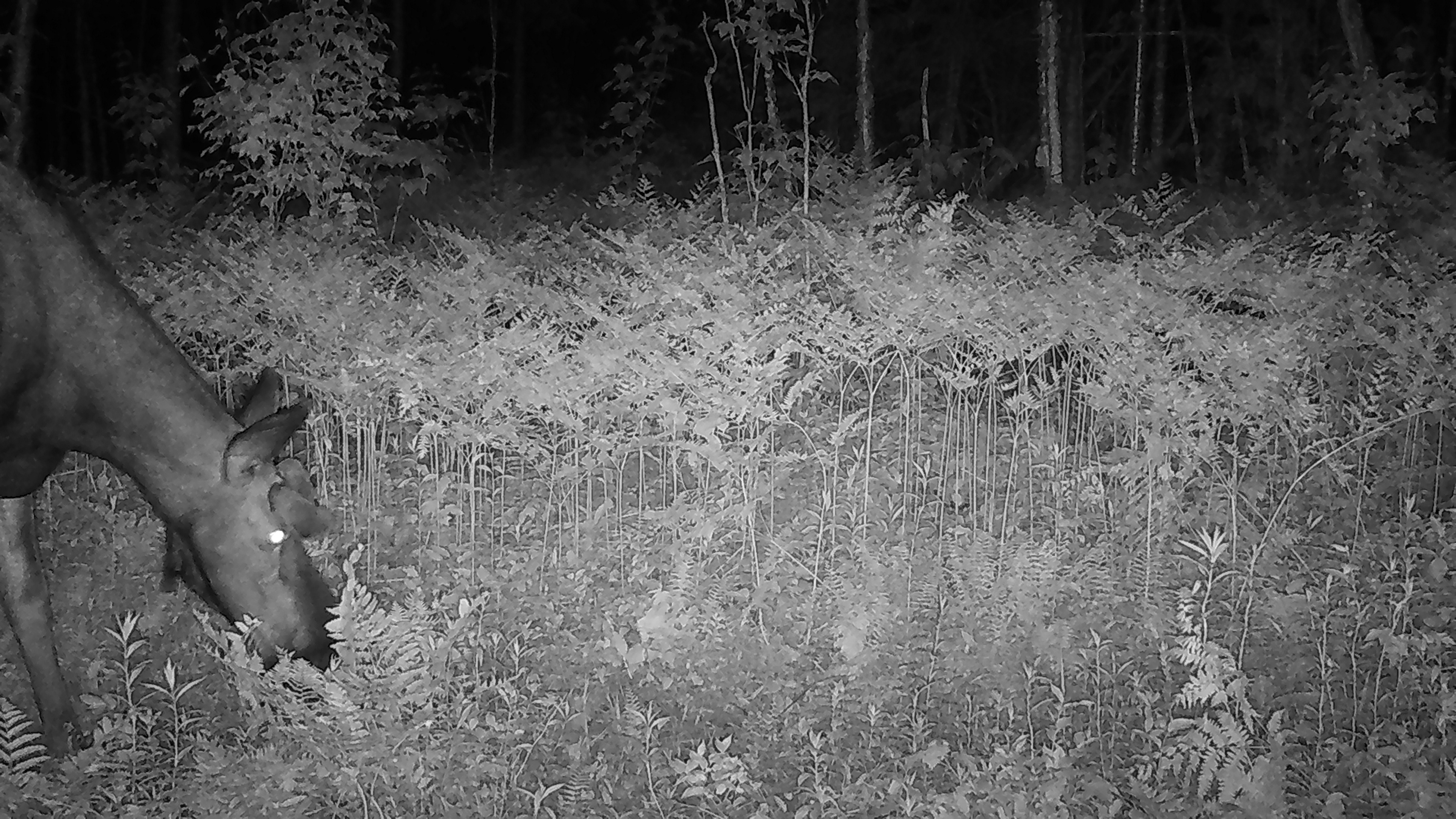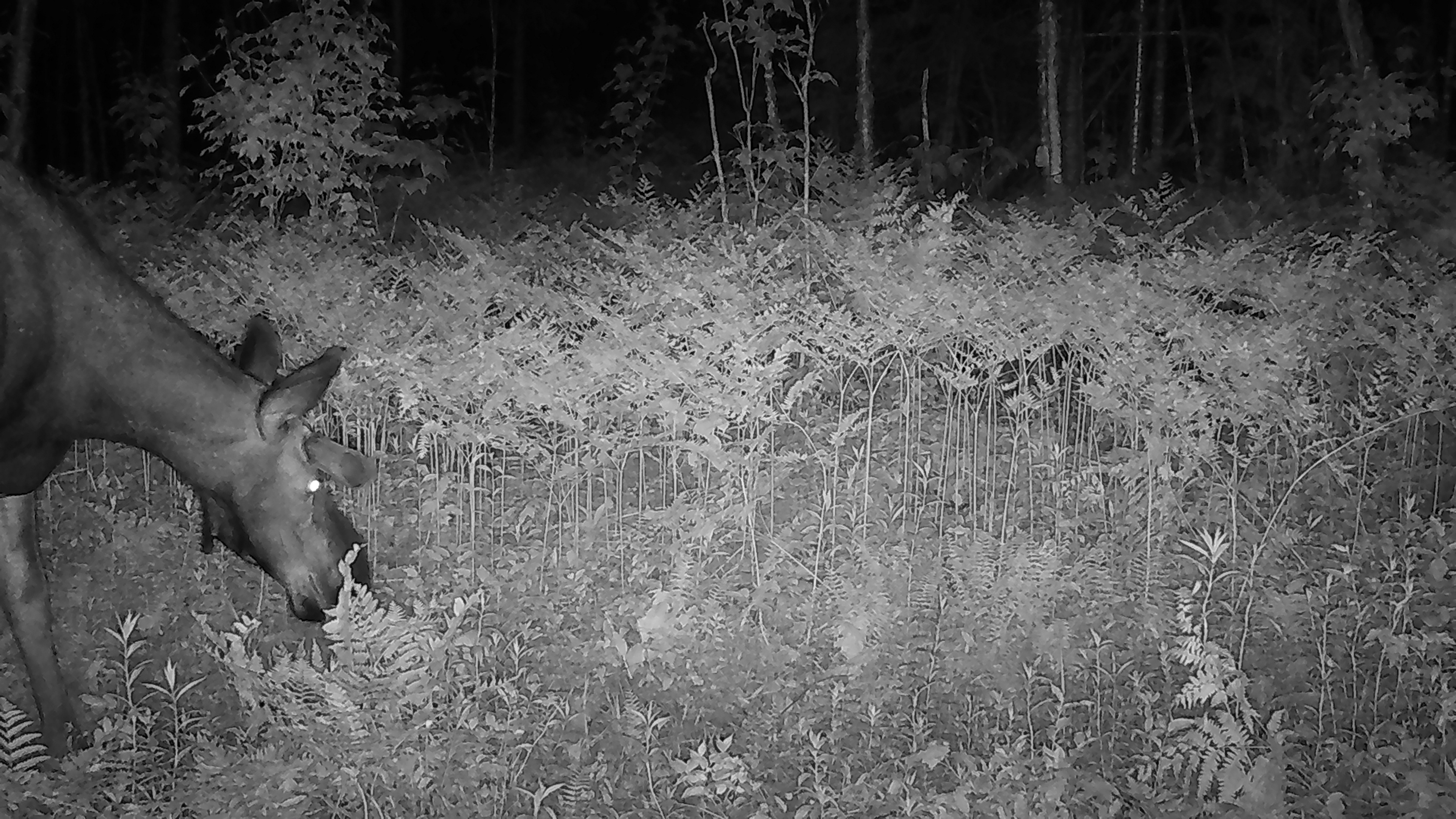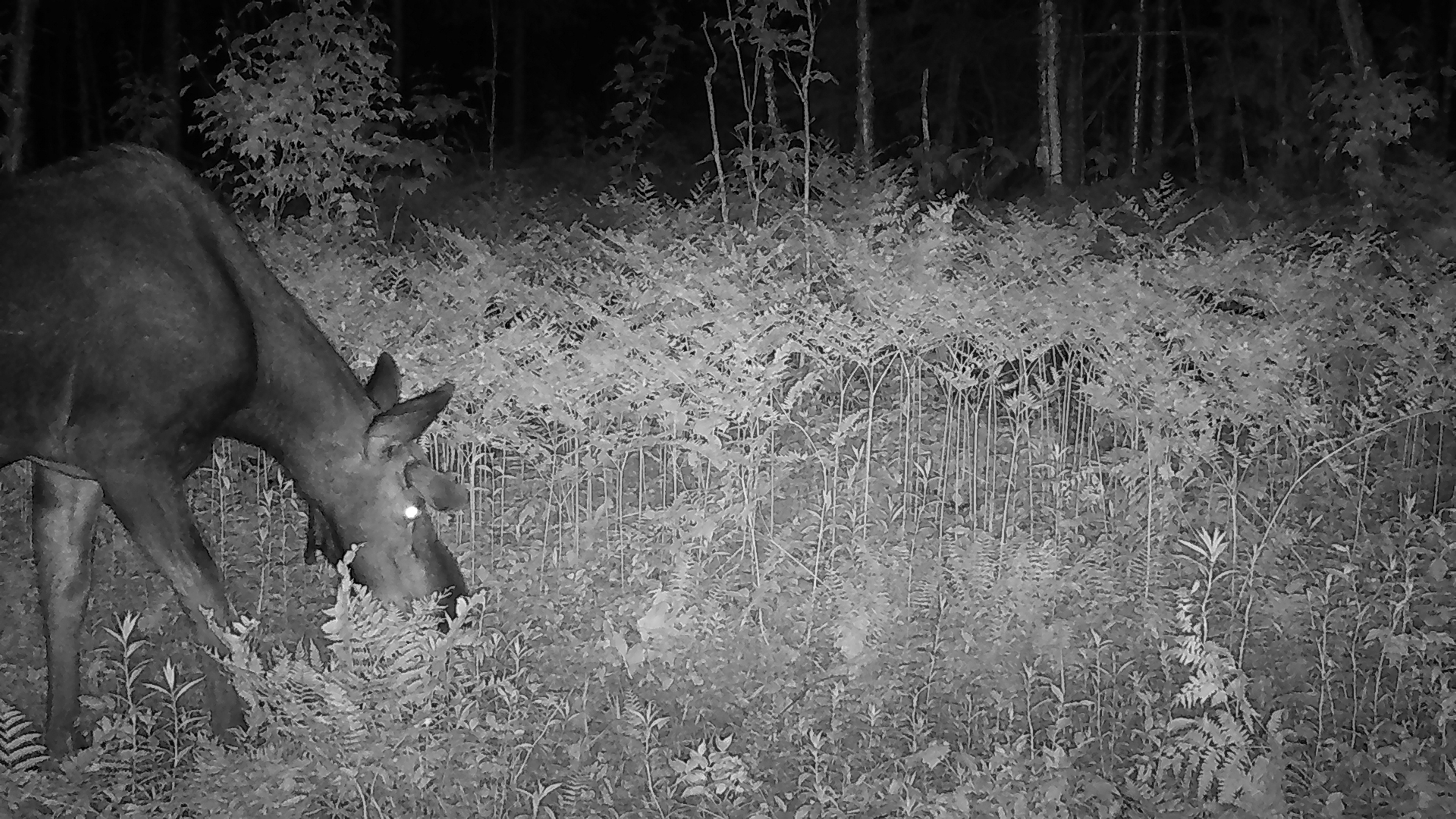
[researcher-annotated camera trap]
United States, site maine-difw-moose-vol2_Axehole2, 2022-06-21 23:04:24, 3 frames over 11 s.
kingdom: Animalia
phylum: Chordata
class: Mammalia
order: Artiodactyla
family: Cervidae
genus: Alces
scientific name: Alces alces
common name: moose